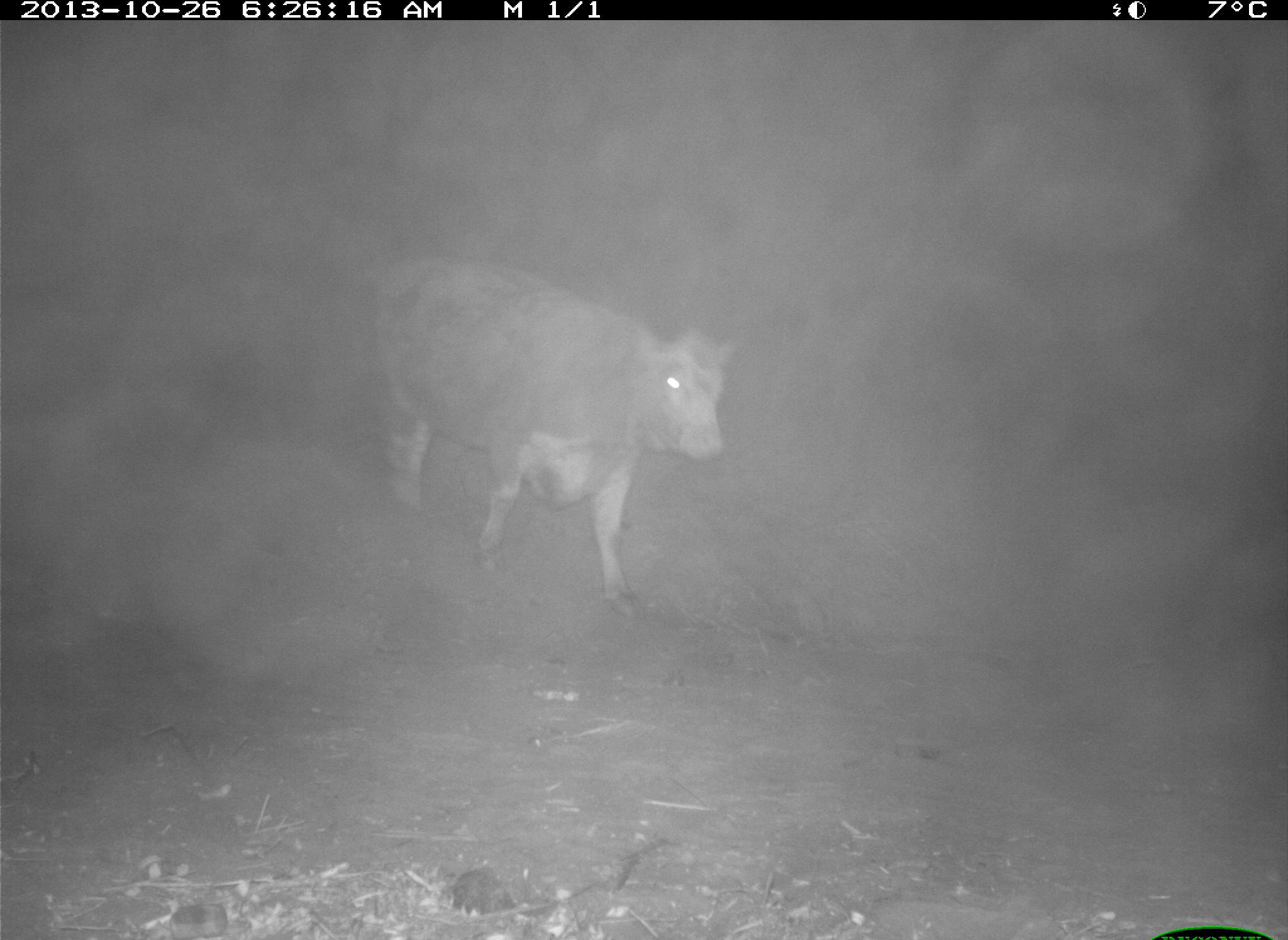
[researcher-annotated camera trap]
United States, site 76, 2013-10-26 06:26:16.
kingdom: Animalia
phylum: Chordata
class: Mammalia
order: Artiodactyla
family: Bovidae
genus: Bos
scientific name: Bos taurus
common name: cow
Cow (Bos taurus).